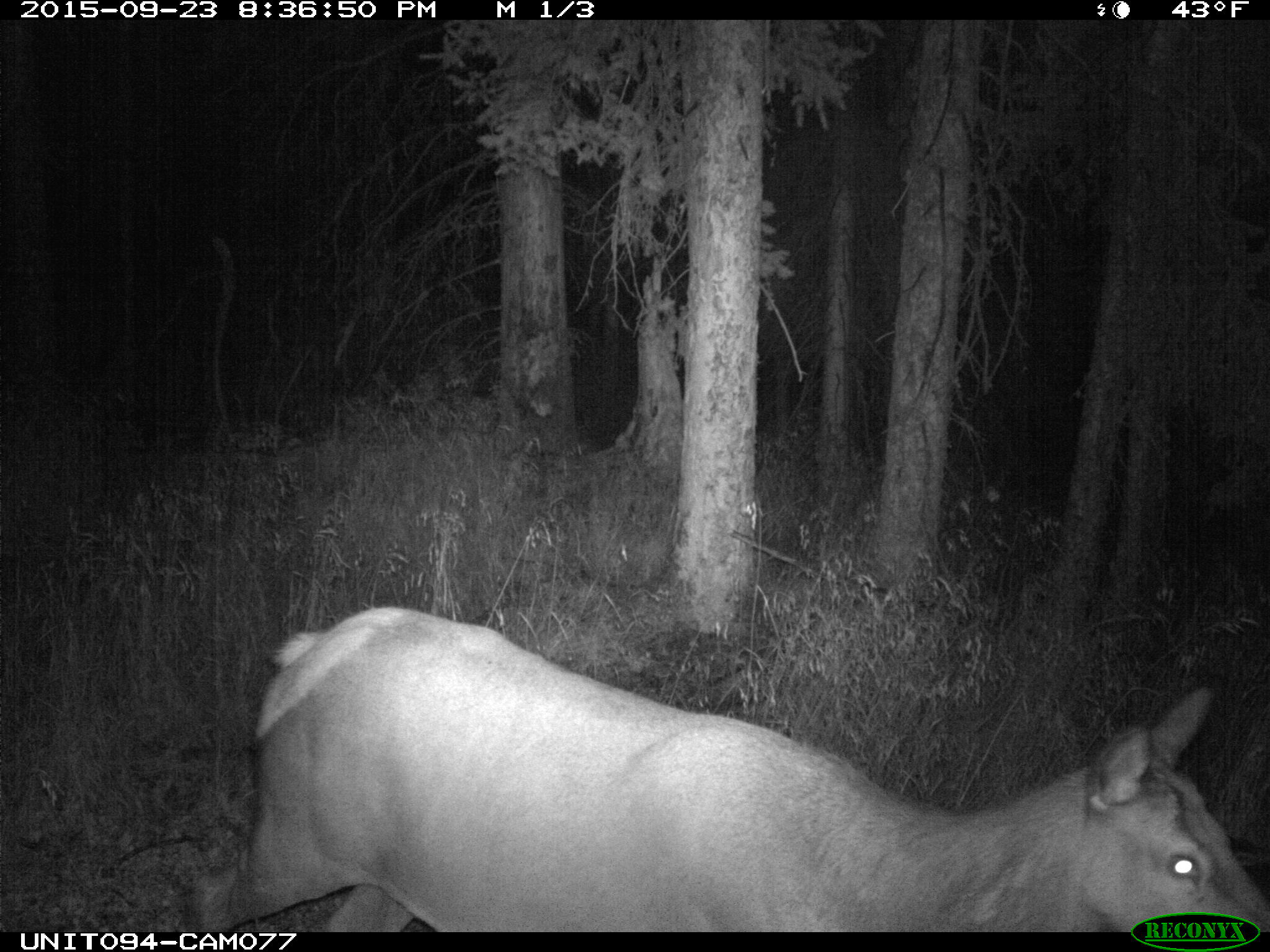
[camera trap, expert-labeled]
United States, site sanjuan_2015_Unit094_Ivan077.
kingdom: Animalia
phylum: Chordata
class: Mammalia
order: Artiodactyla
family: Cervidae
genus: Cervus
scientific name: Cervus elaphus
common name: red deer